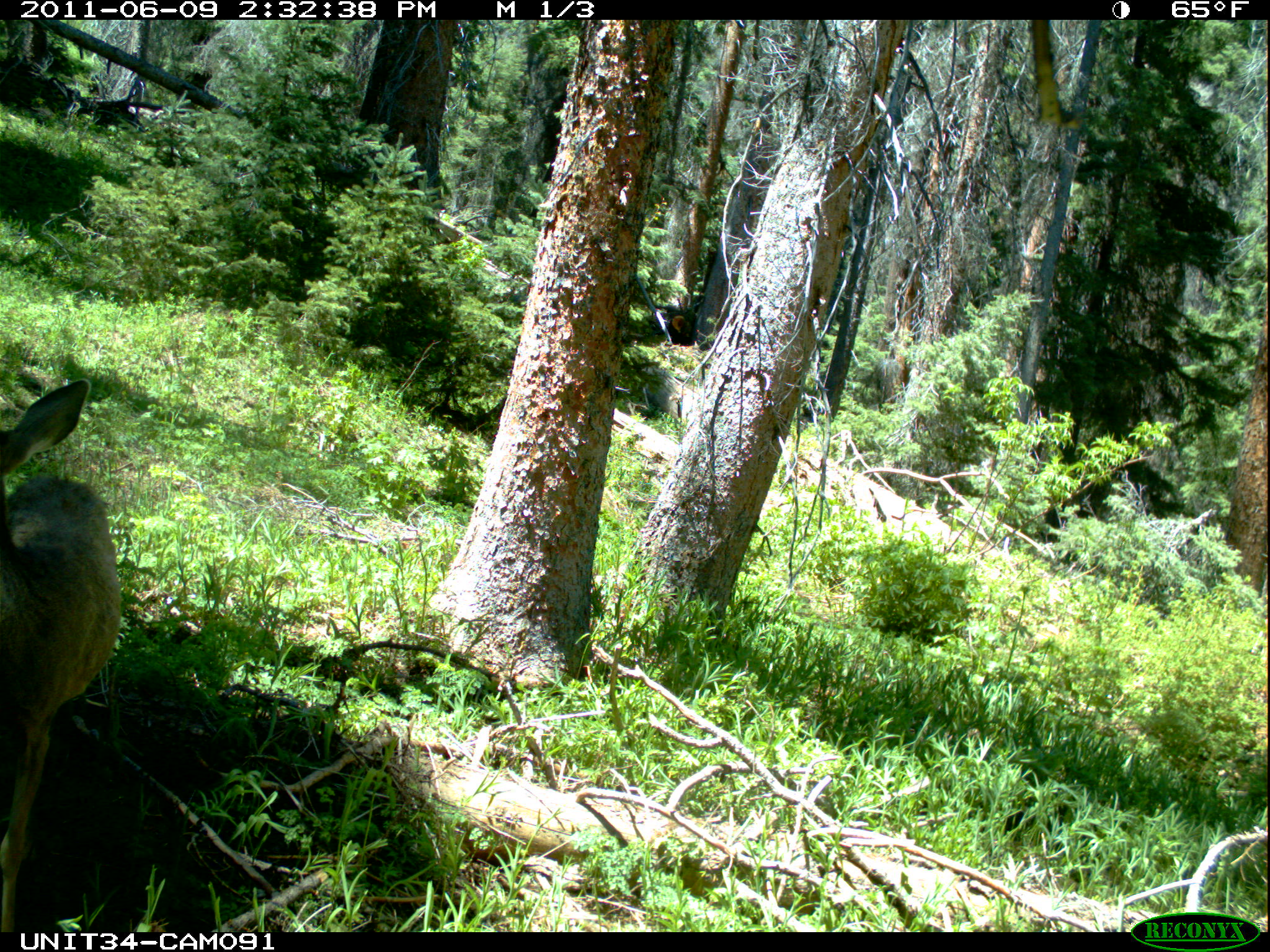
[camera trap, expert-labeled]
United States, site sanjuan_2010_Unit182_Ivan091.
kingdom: Animalia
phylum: Chordata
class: Mammalia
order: Artiodactyla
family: Cervidae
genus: Odocoileus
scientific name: Odocoileus hemionus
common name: mule deer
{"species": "Odocoileus hemionus (mule deer)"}